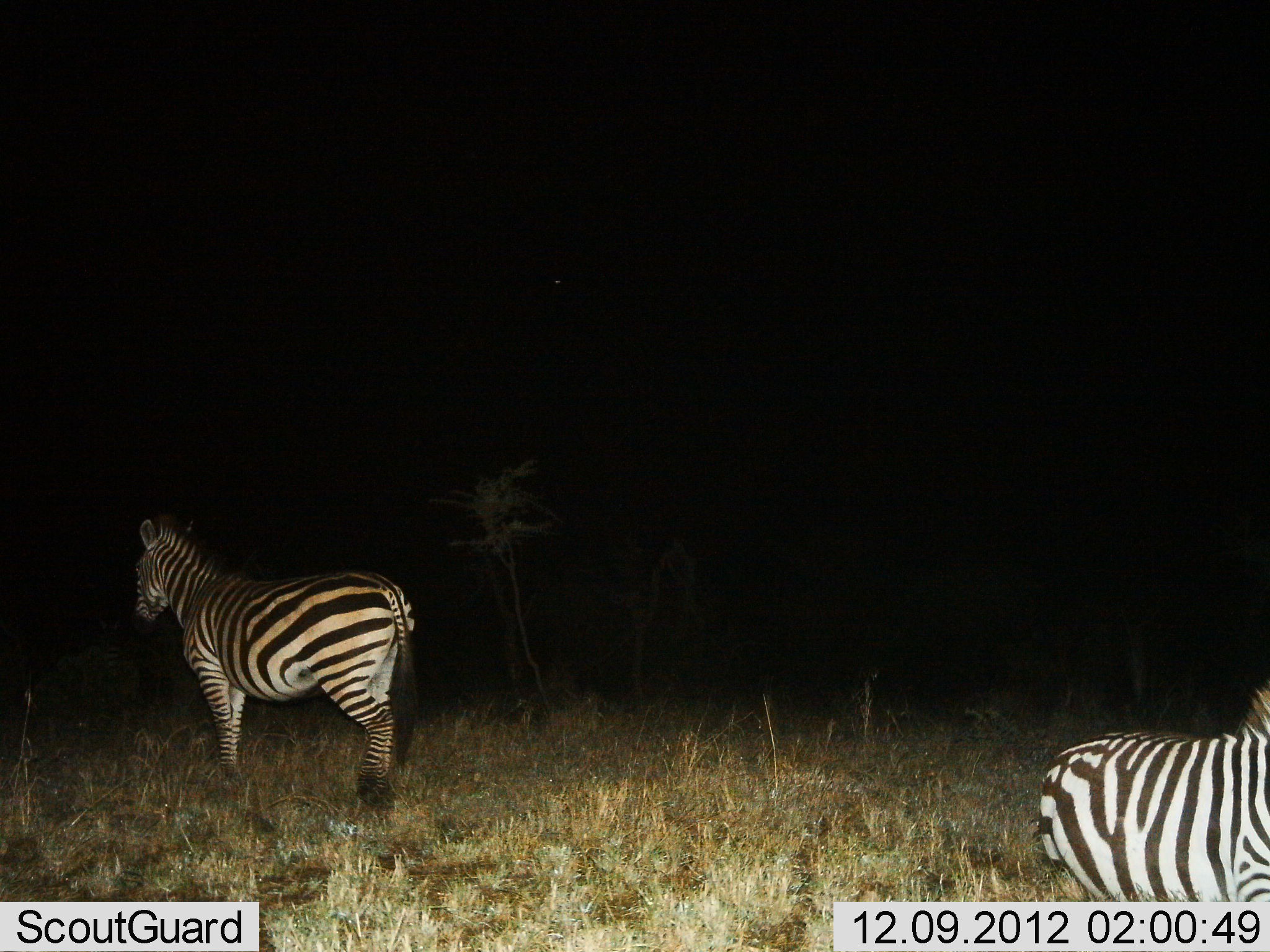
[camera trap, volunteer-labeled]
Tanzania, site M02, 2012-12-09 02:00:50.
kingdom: Animalia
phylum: Chordata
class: Mammalia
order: Perissodactyla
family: Equidae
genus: Equus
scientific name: Equus quagga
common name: plains zebra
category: zebra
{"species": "zebra (plains zebra) (Equus quagga)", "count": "2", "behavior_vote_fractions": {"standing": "86%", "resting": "29%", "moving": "10%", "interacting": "0%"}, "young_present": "0%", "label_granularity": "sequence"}